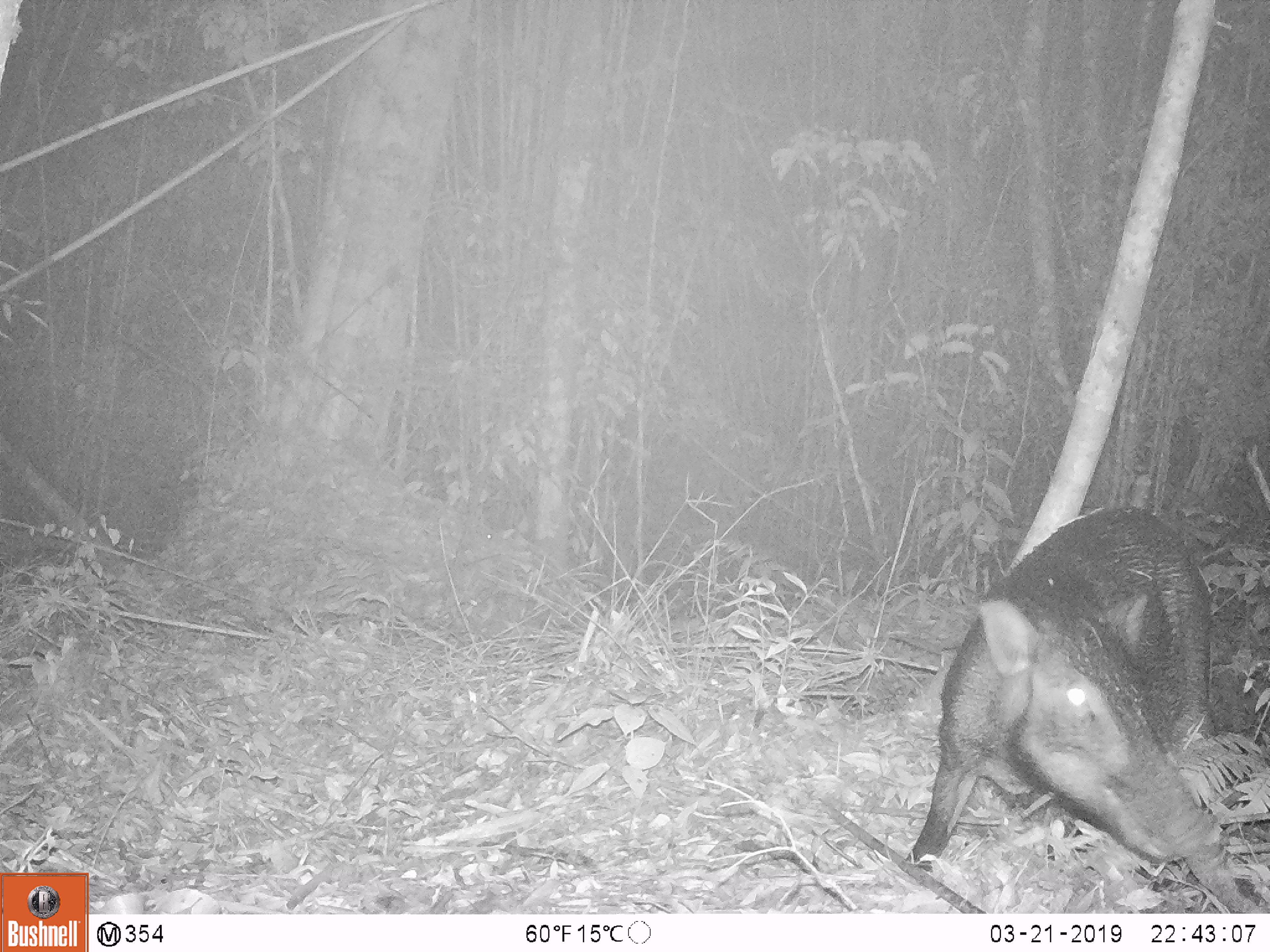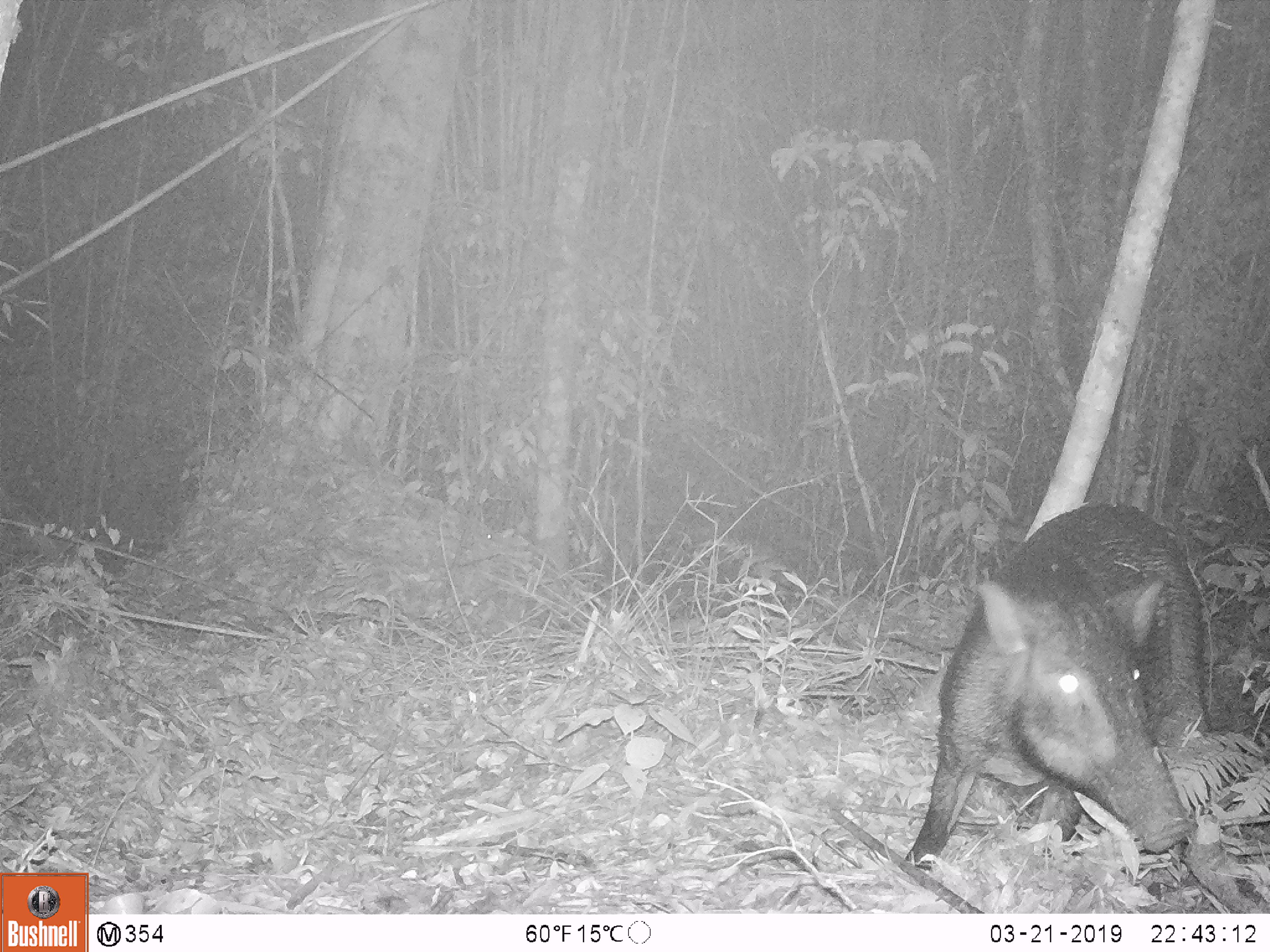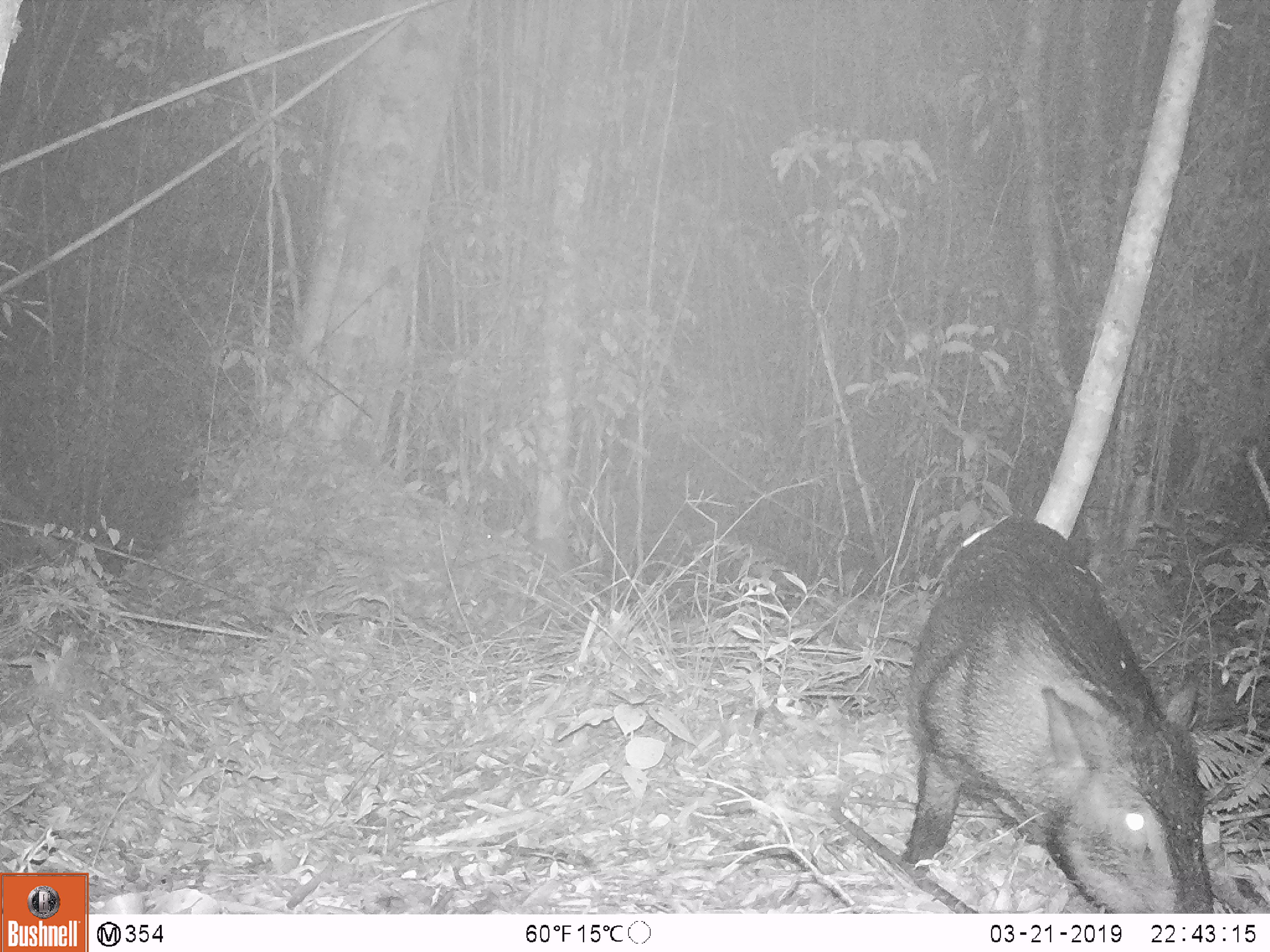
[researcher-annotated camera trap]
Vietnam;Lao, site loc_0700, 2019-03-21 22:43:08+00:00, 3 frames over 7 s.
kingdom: Animalia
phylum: Chordata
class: Mammalia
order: Artiodactyla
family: Suidae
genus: Sus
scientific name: Sus scrofa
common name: eurasian wild pig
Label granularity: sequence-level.